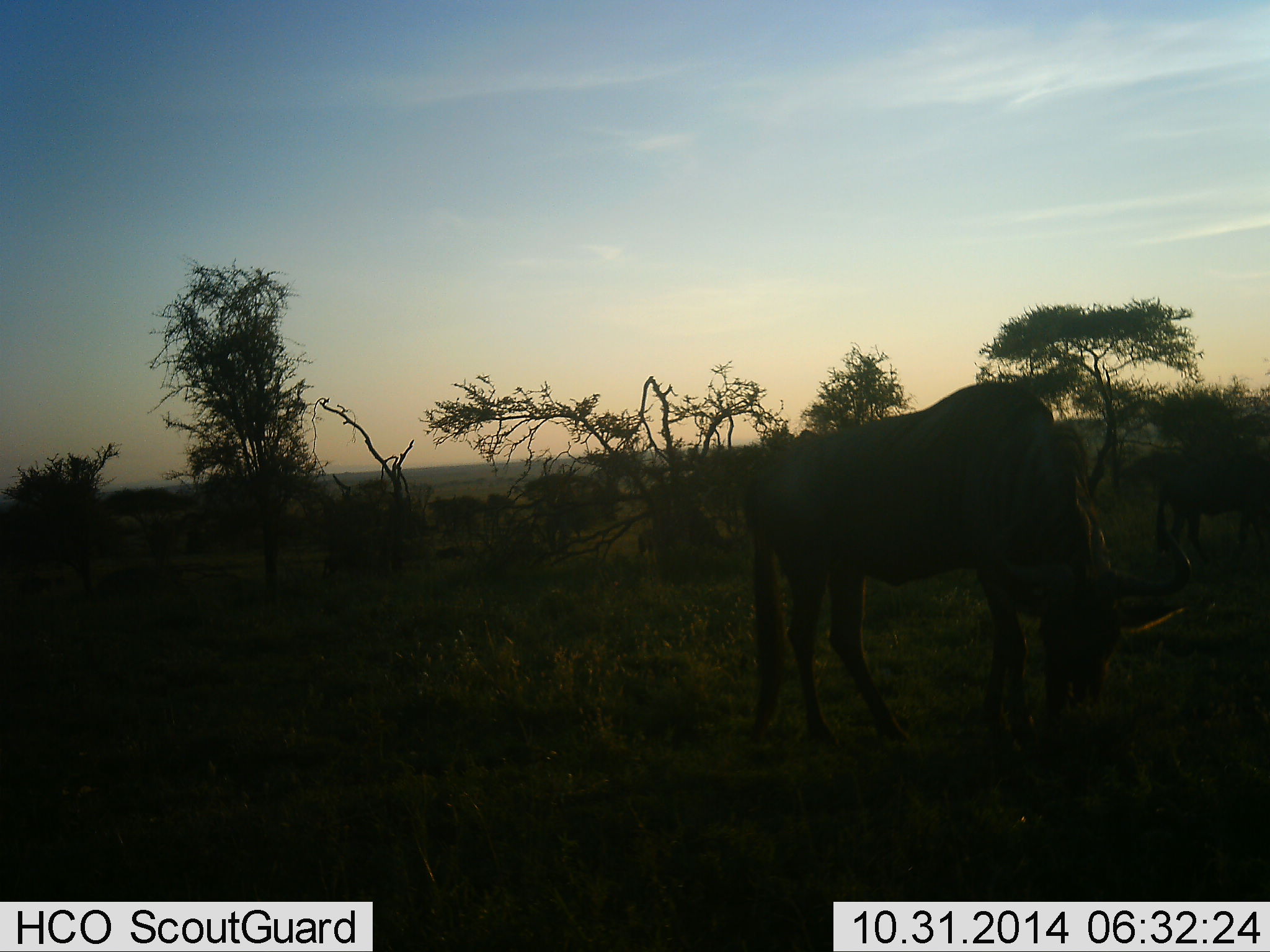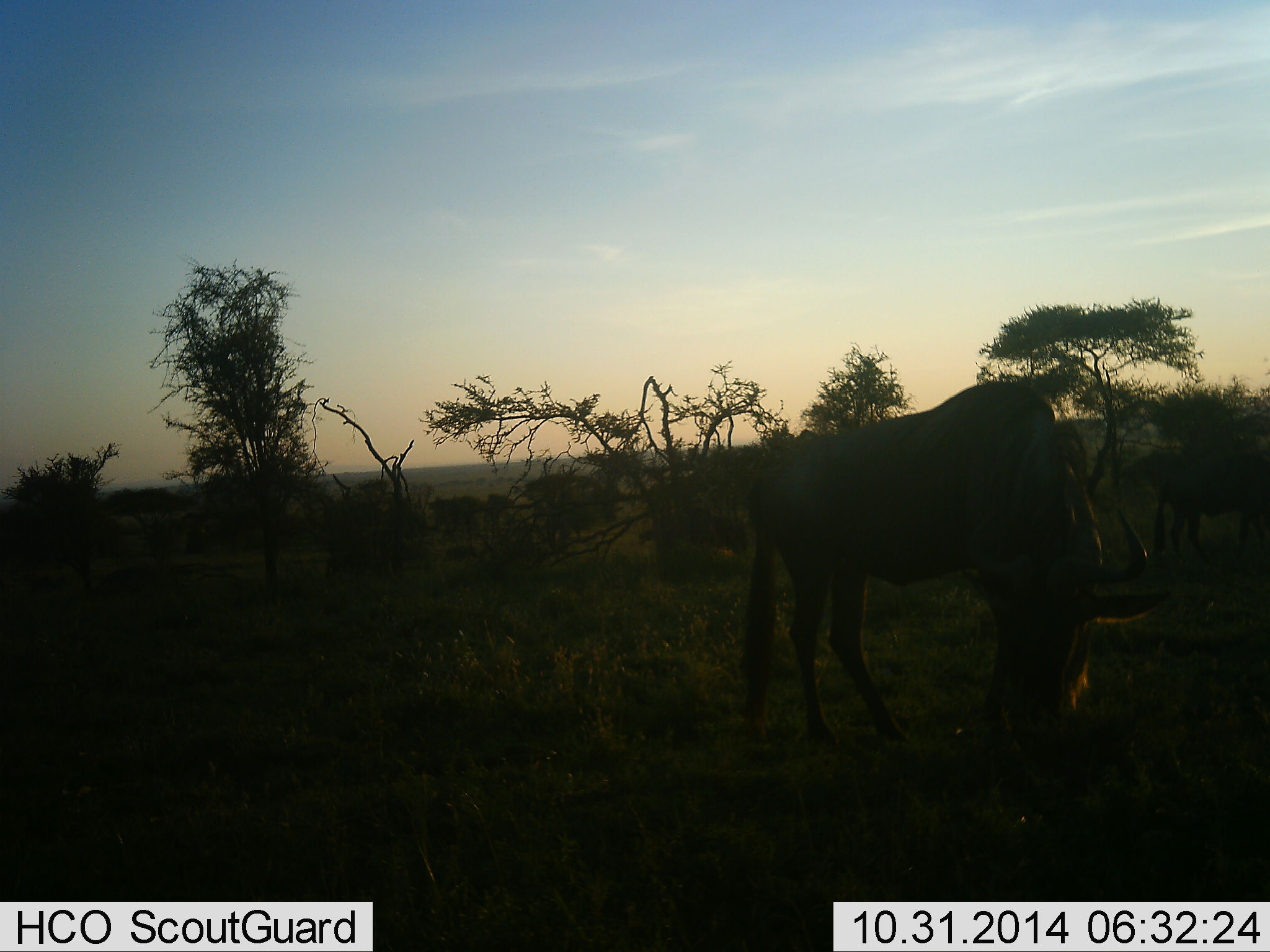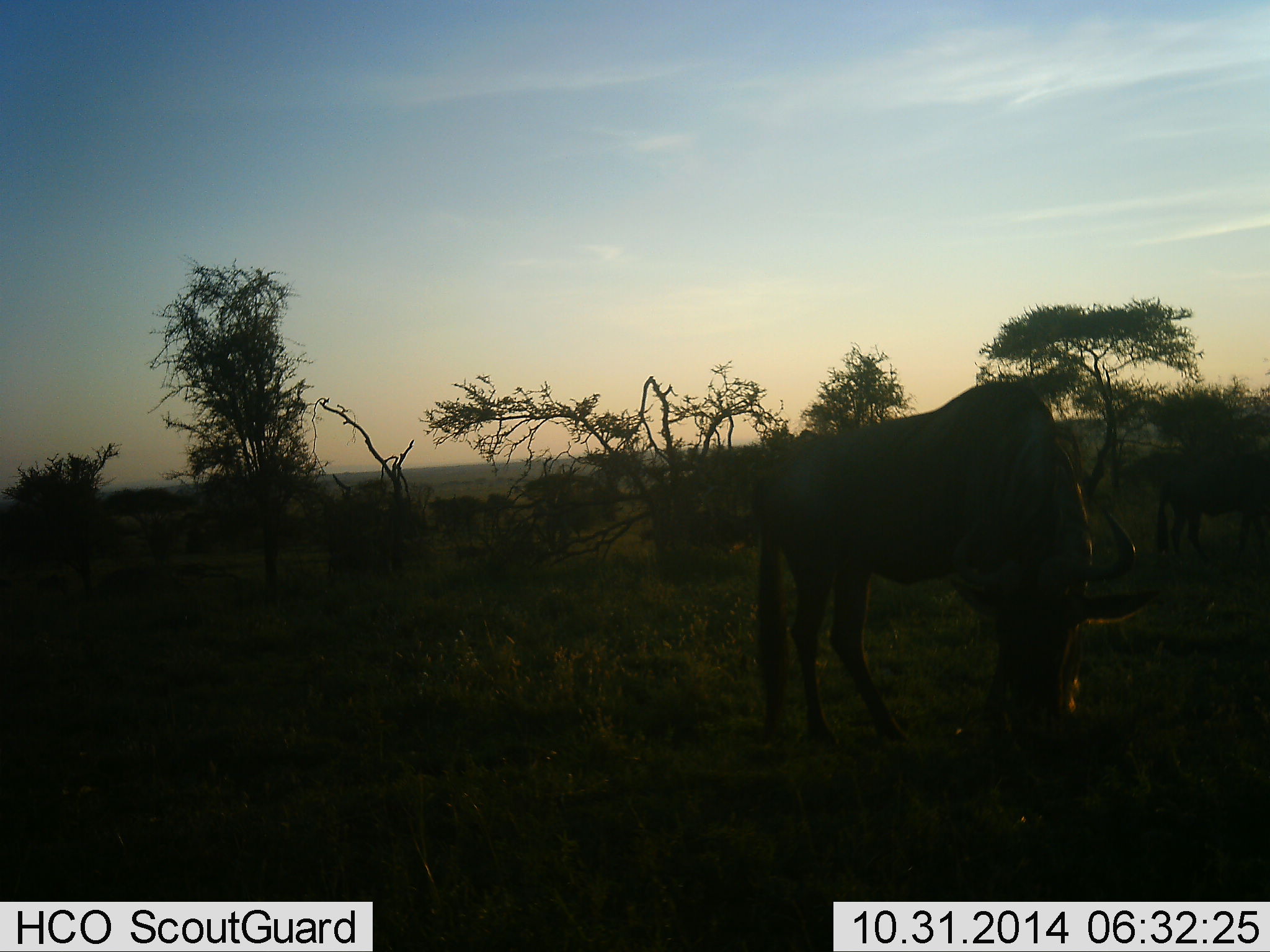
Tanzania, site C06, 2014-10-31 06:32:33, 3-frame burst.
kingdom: Animalia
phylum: Chordata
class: Mammalia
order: Artiodactyla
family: Bovidae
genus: Connochaetes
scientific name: Connochaetes taurinus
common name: blue wildebeest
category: wildebeest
Wildebeest (blue wildebeest) (Connochaetes taurinus), count 2. Behavior (volunteer vote fractions): standing 50%, resting 0%, moving 30%, interacting 0%. Young present (vote fraction): 0%. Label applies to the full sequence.